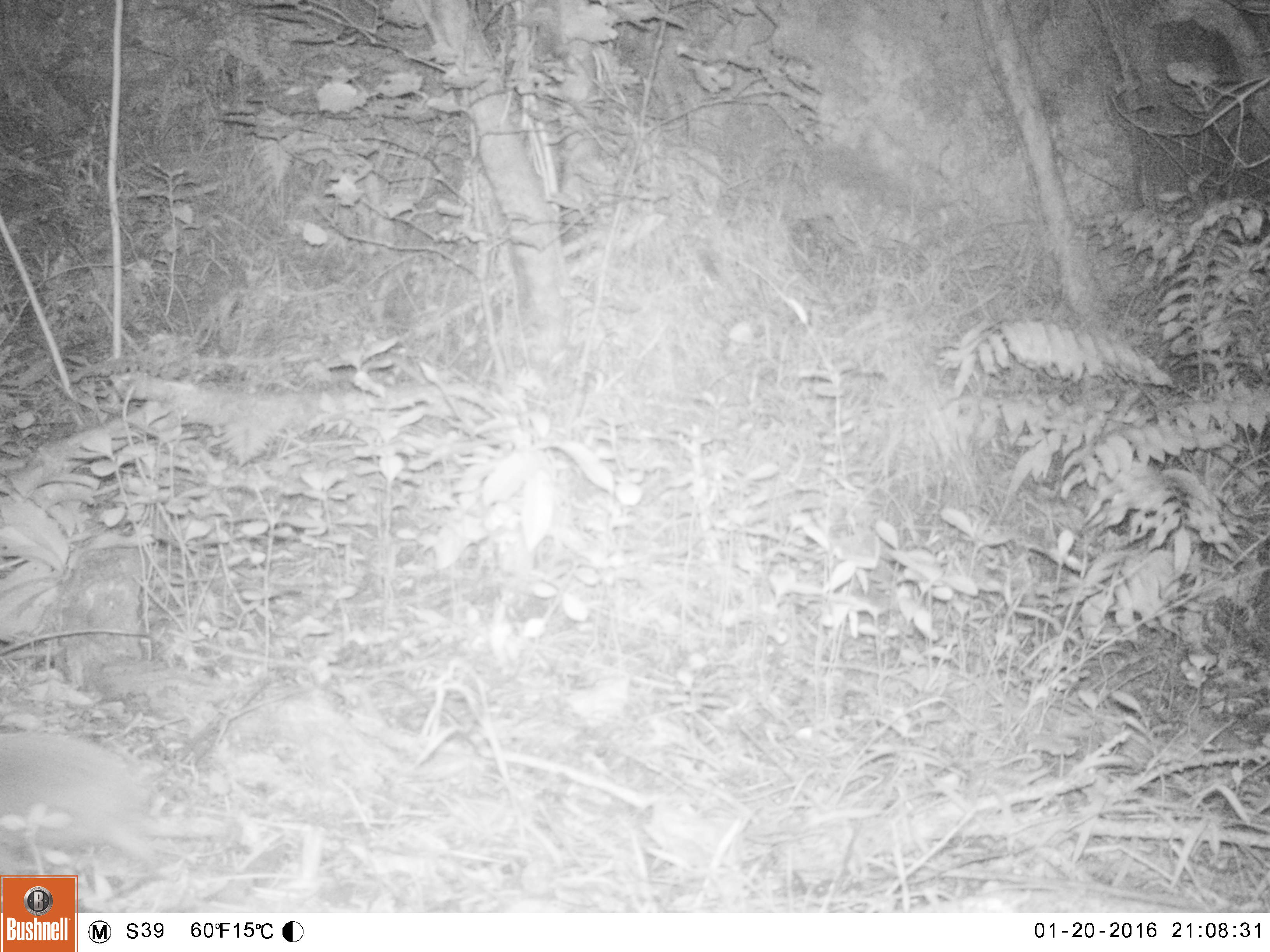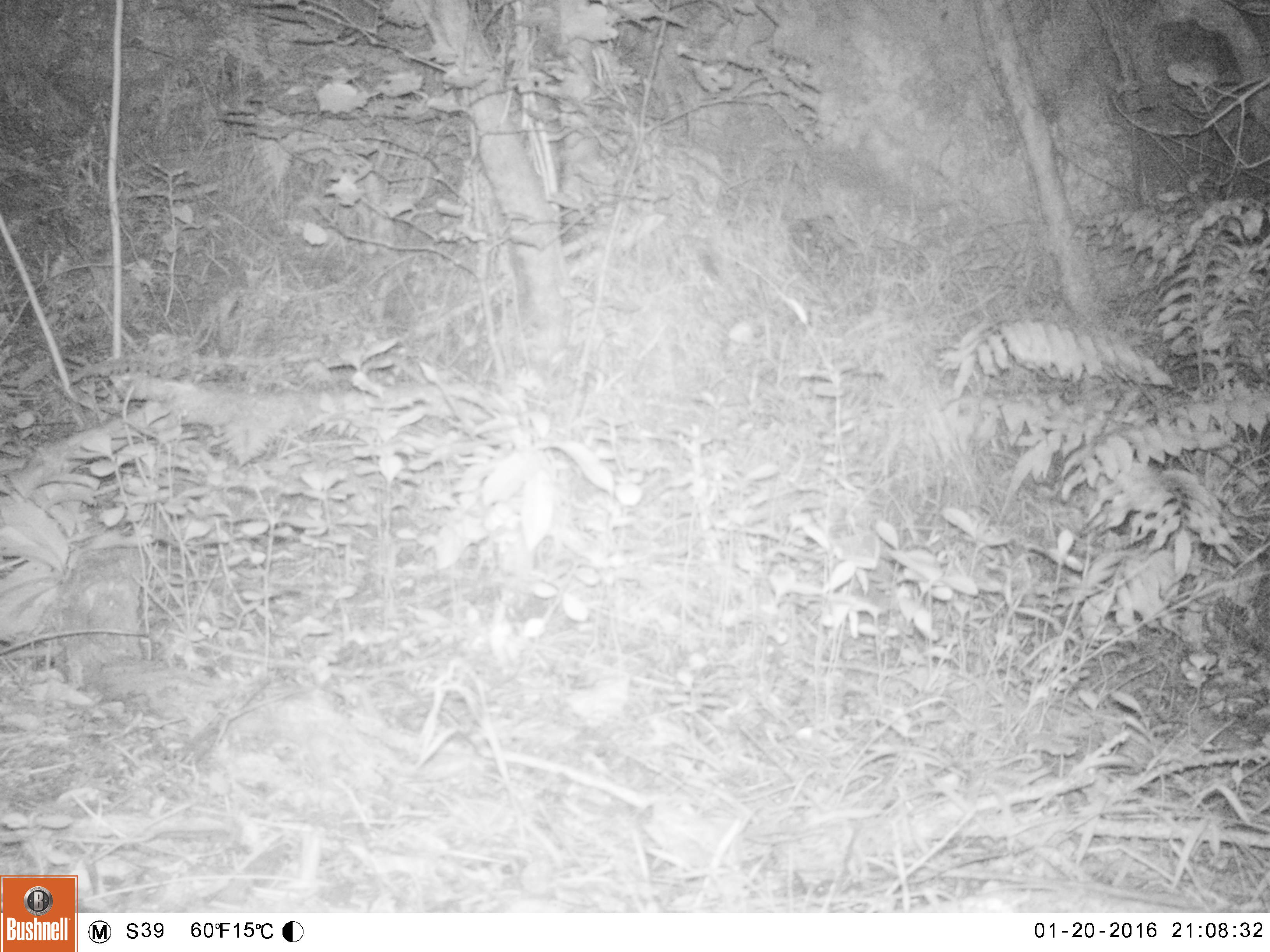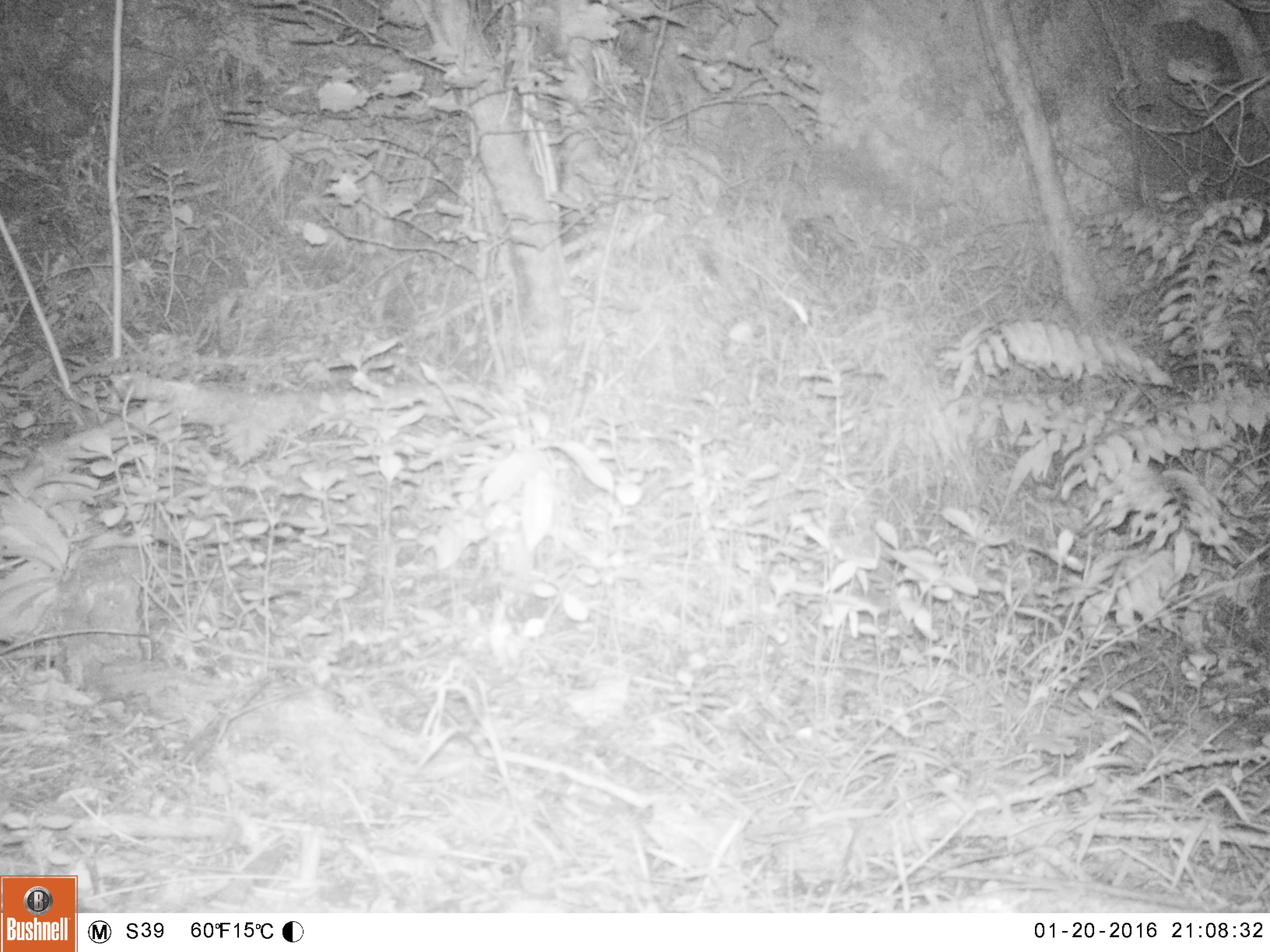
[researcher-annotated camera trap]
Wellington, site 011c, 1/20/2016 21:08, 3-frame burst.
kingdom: Animalia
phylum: Chordata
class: Mammalia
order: Eulipotyphla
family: Erinaceidae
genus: Erinaceus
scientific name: Erinaceus europaeus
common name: hedgehog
Hedgehog (Erinaceus europaeus).